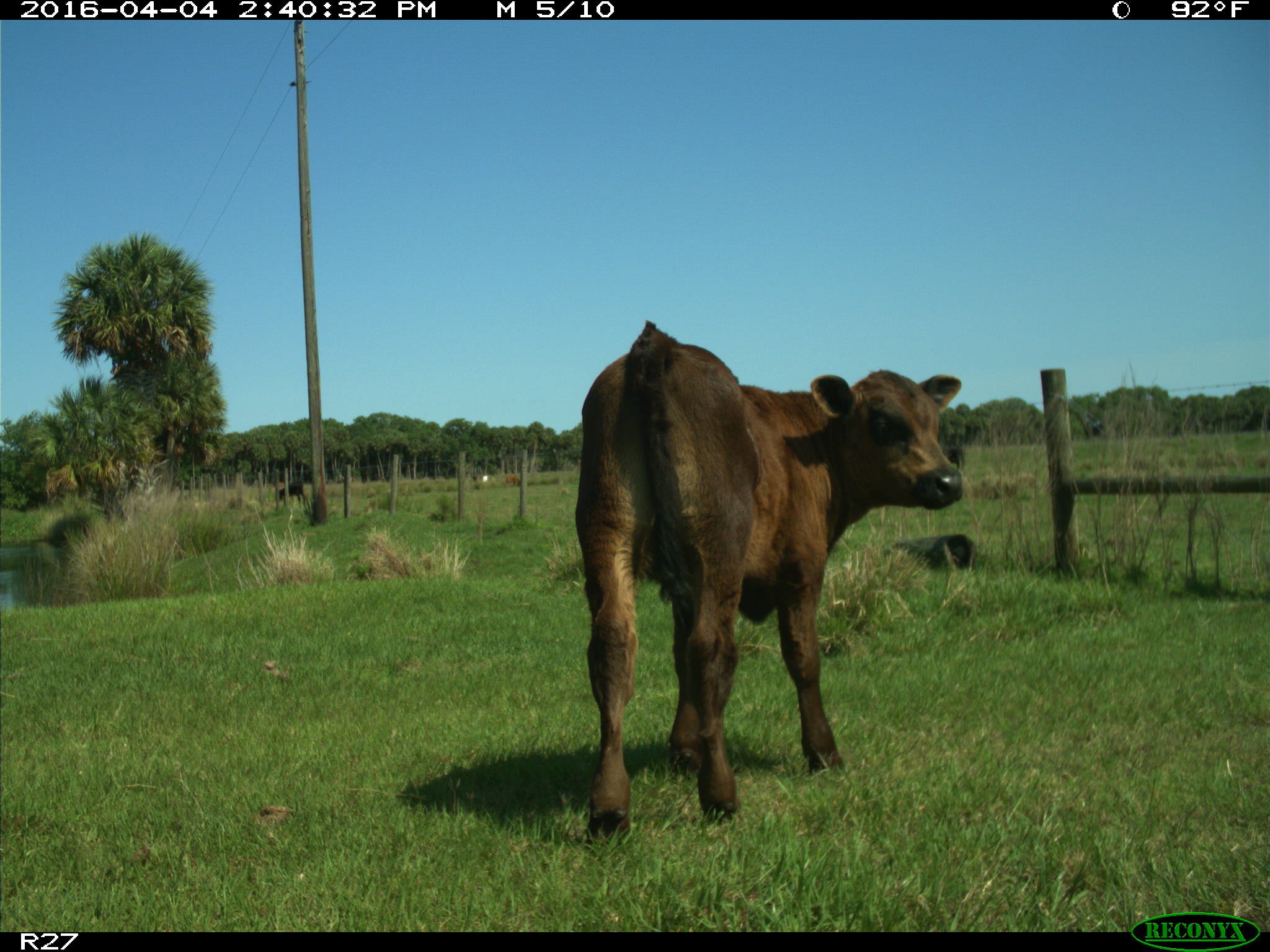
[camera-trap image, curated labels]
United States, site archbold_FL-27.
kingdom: Animalia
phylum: Chordata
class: Mammalia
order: Artiodactyla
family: Bovidae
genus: Bos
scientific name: Bos taurus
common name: domestic cow